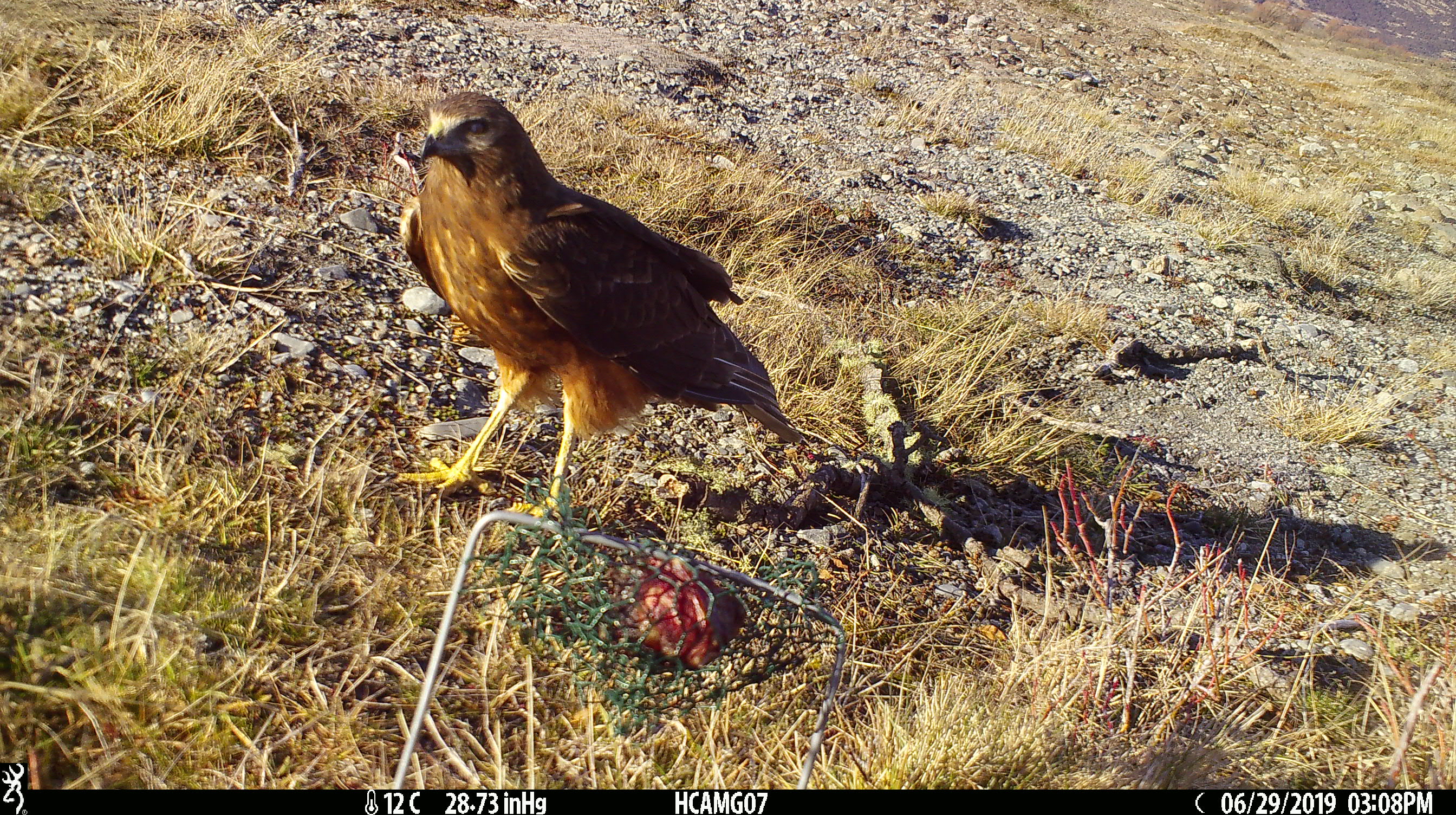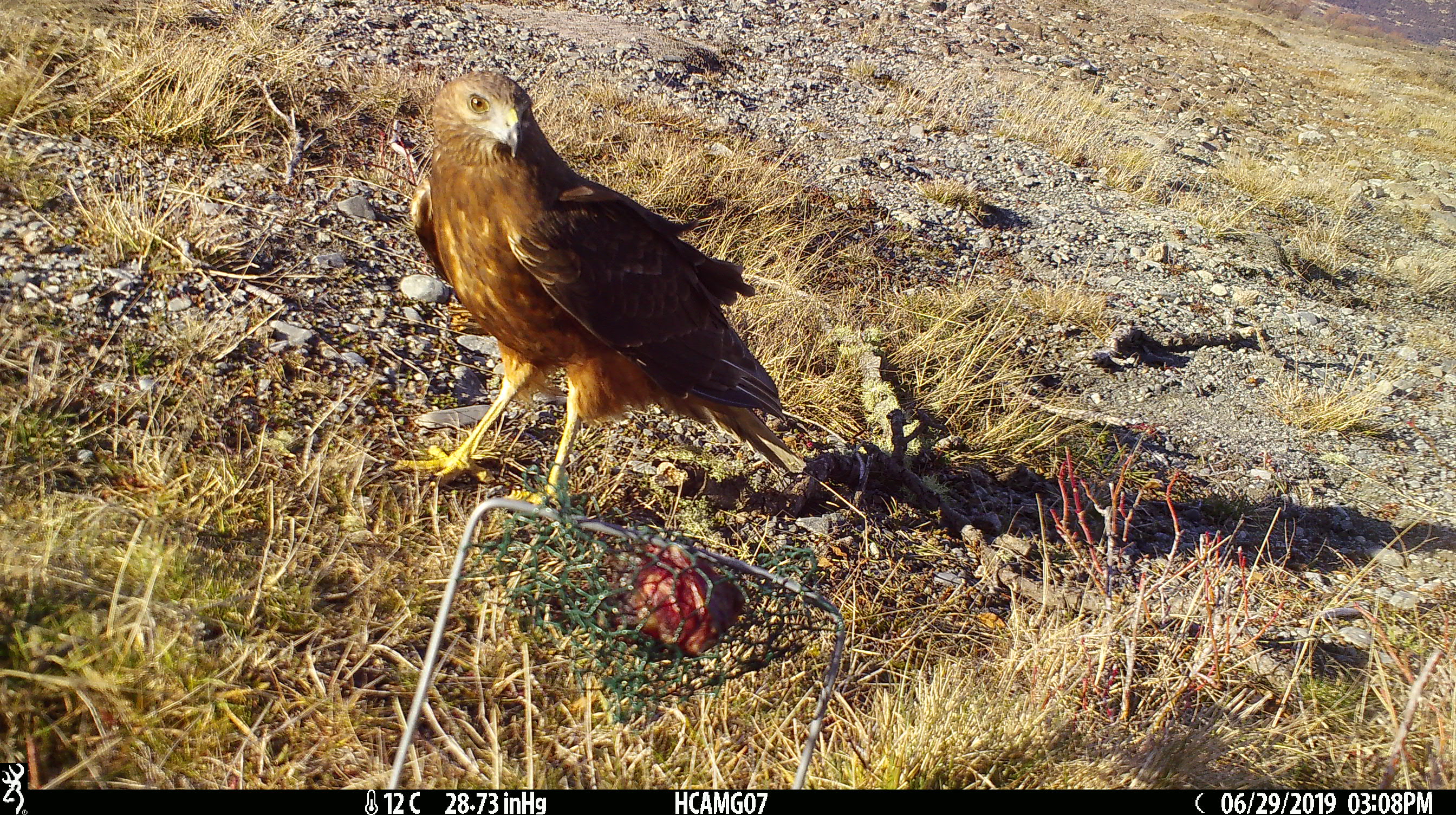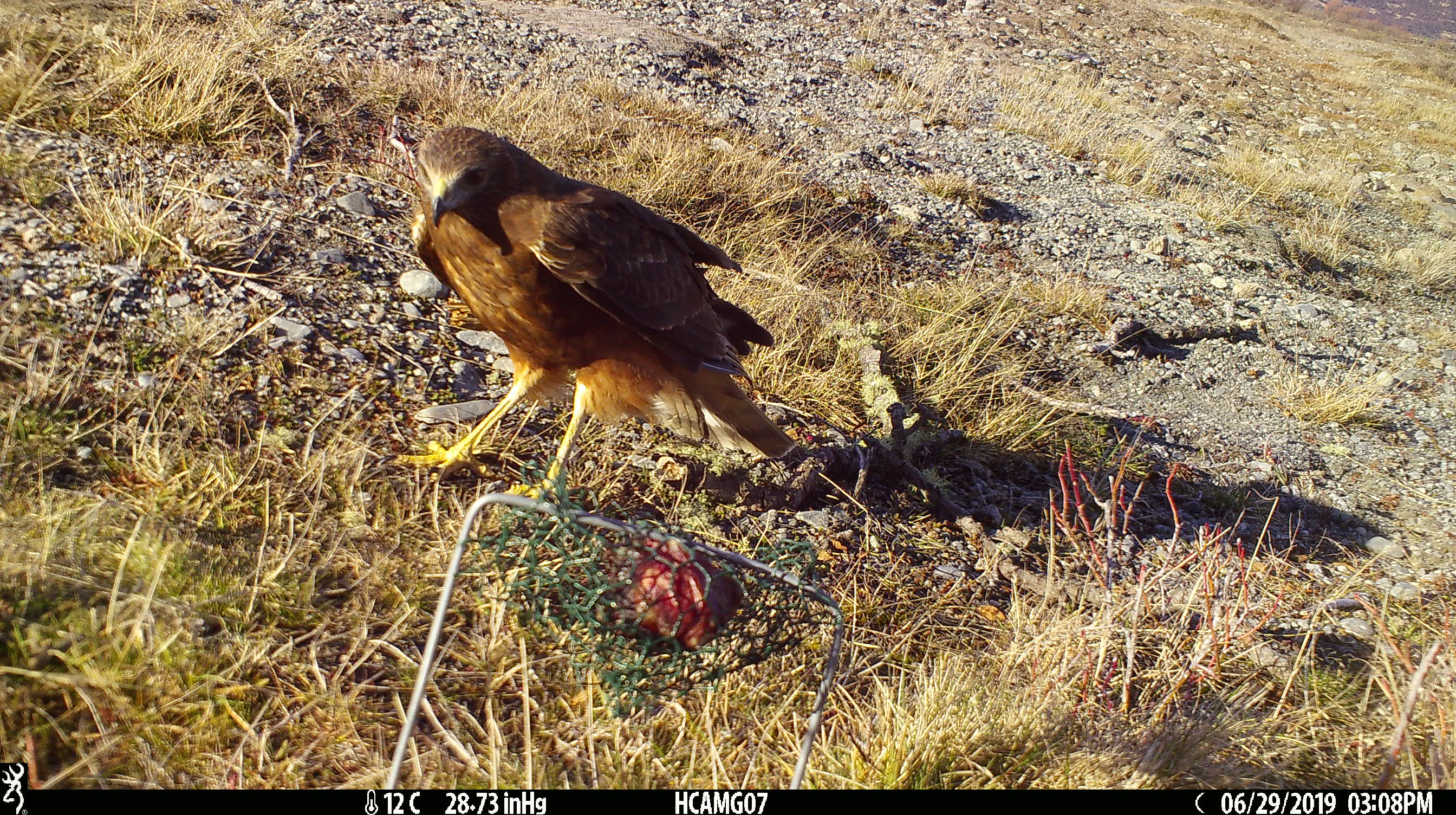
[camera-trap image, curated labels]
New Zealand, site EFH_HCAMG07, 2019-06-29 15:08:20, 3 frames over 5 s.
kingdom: Animalia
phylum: Chordata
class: Aves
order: Accipitriformes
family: Accipitridae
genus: Circus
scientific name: Circus approximans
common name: swamp harrier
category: harrier